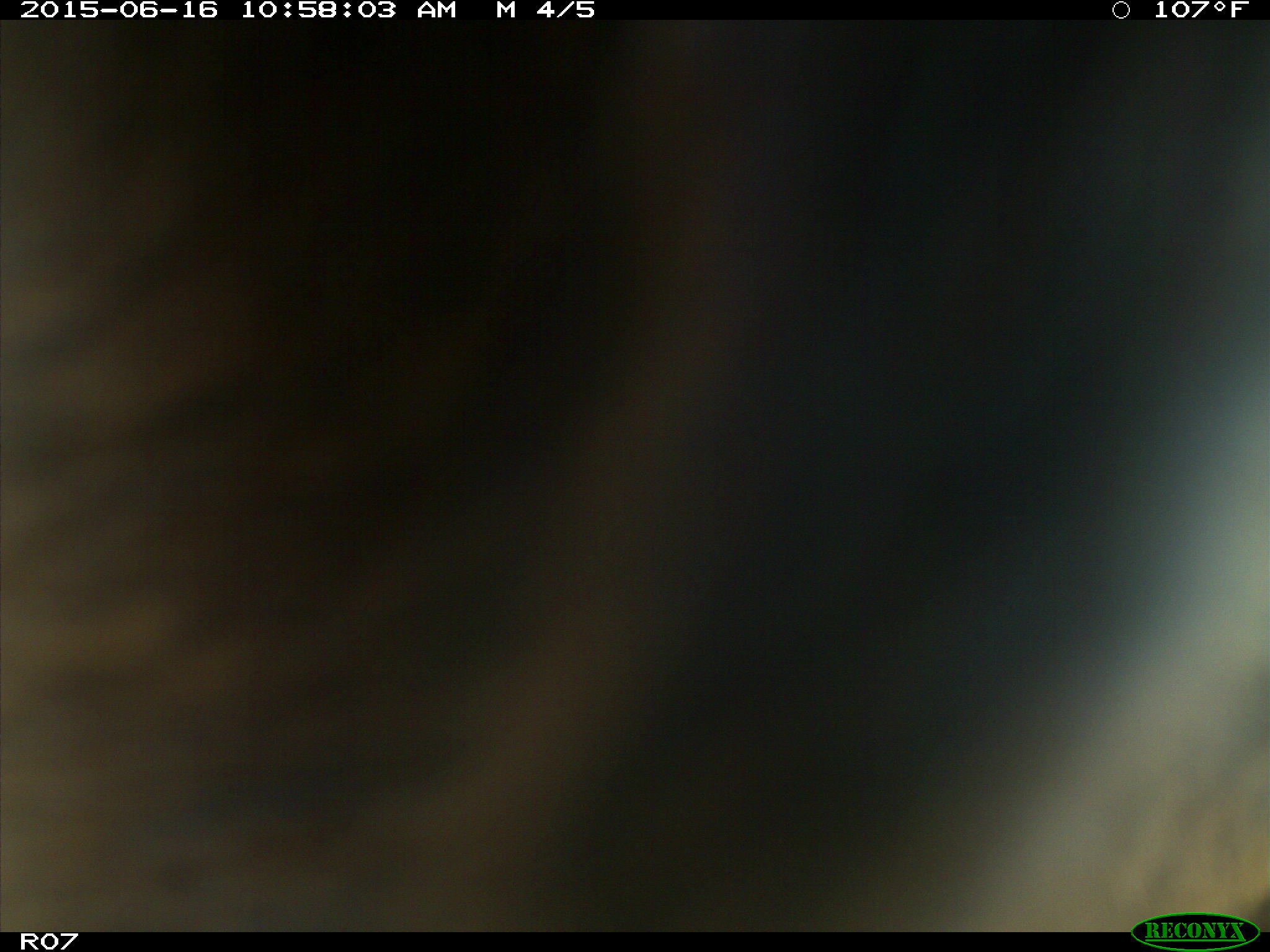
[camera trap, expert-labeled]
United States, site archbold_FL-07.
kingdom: Animalia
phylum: Chordata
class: Mammalia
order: Artiodactyla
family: Bovidae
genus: Bos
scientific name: Bos taurus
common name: domestic cow